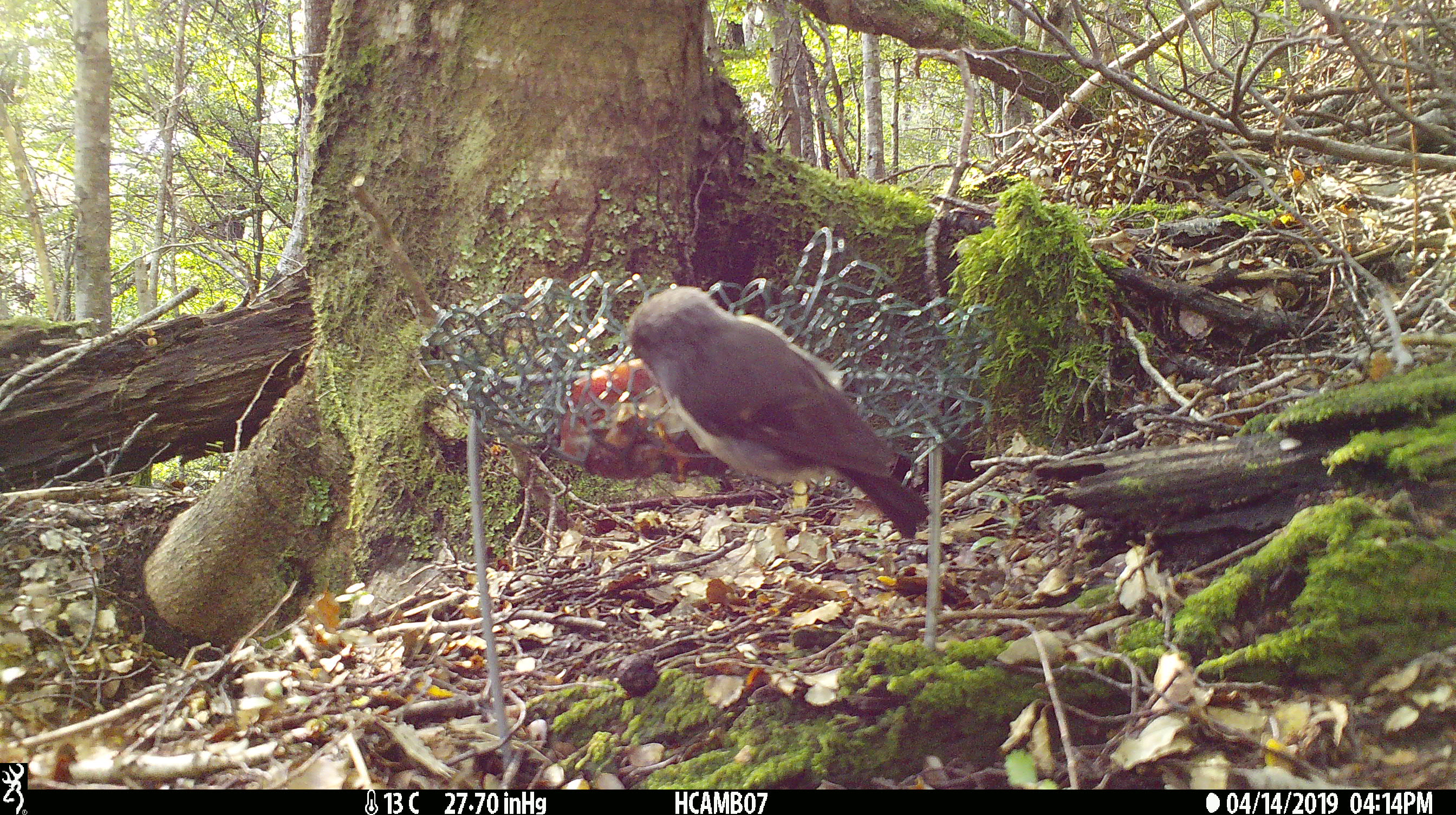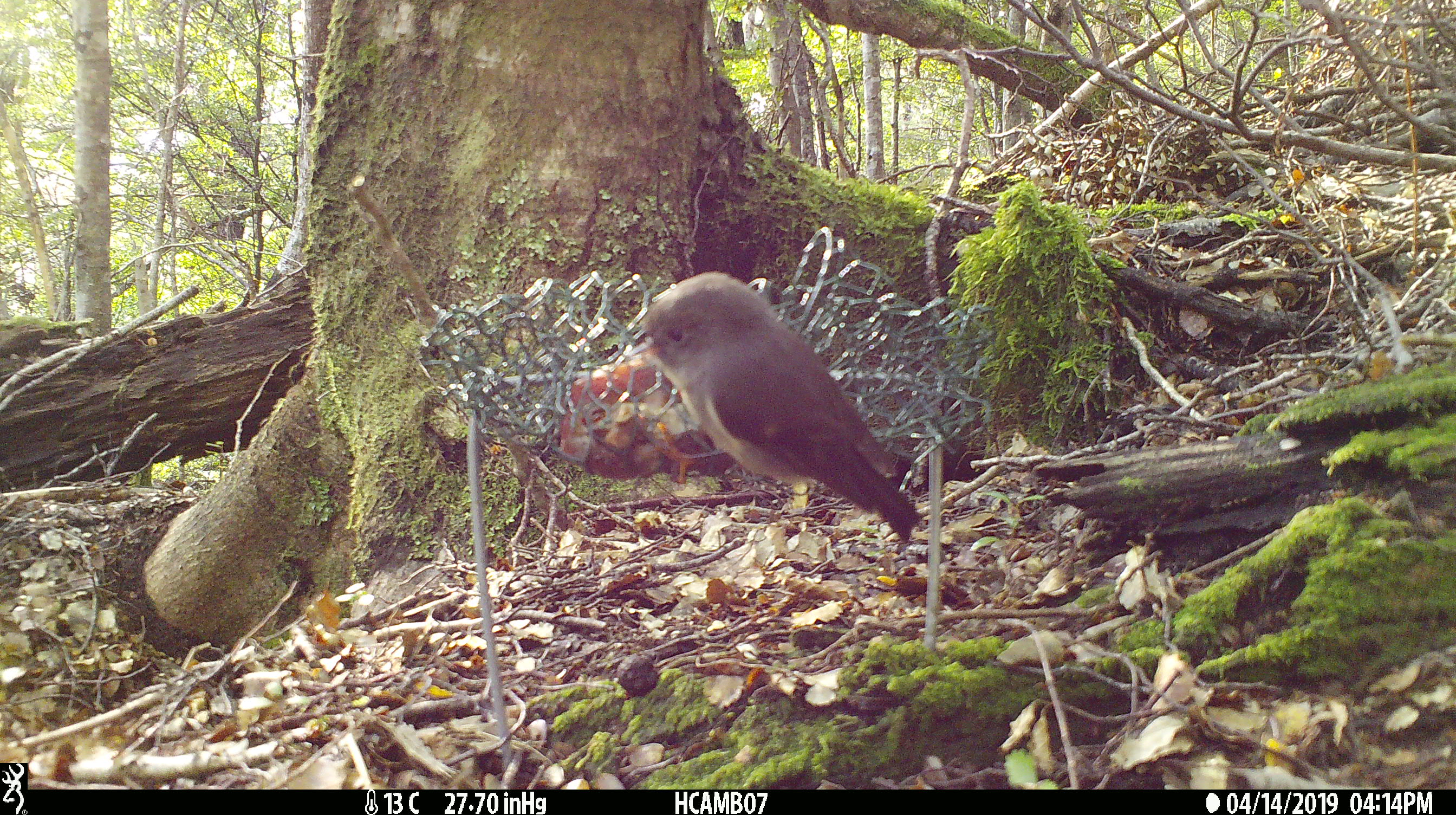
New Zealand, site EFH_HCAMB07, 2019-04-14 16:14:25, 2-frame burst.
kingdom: Animalia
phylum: Chordata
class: Aves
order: Passeriformes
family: Petroicidae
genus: Petroica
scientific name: Petroica macrocephala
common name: tomtit